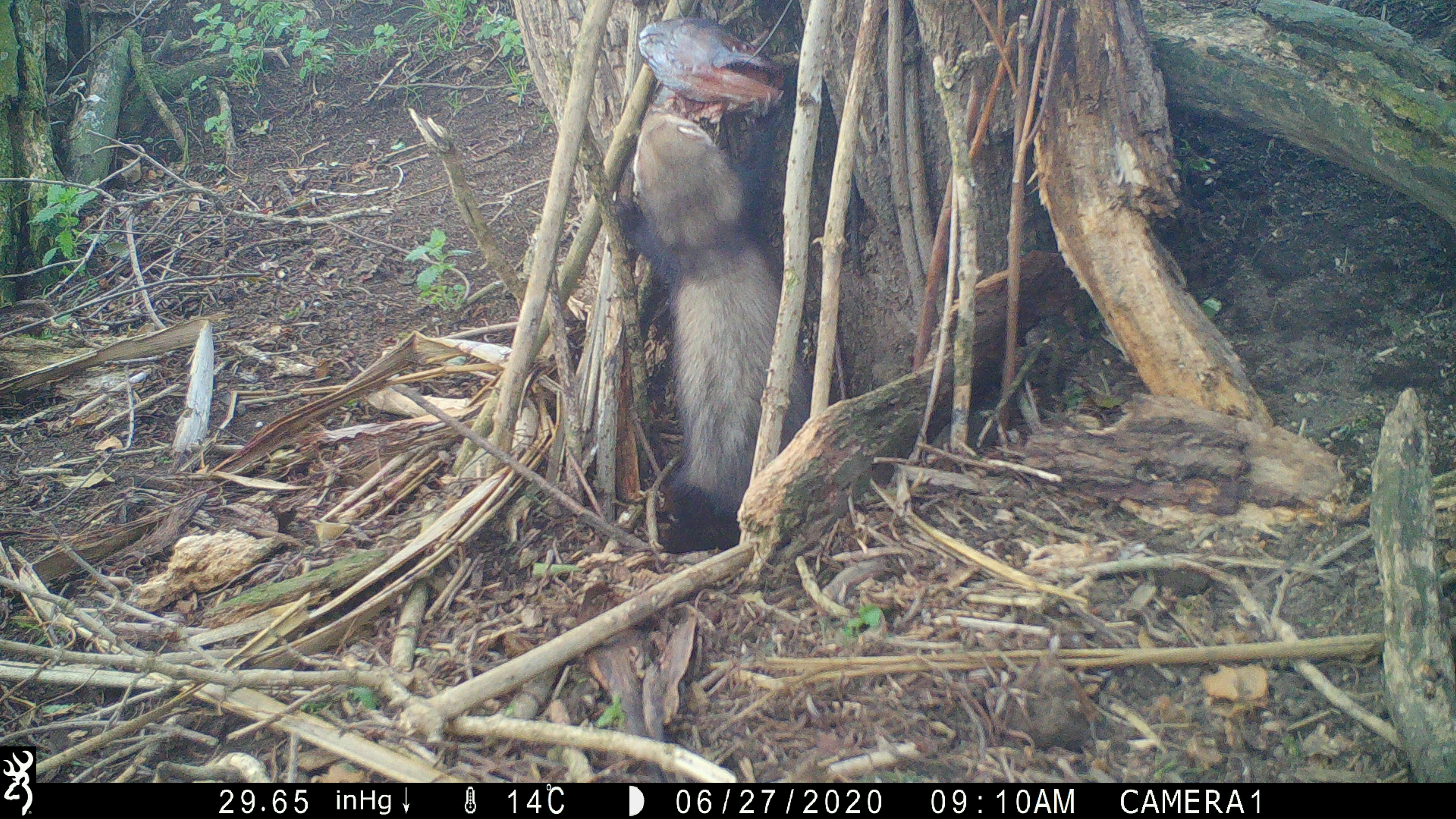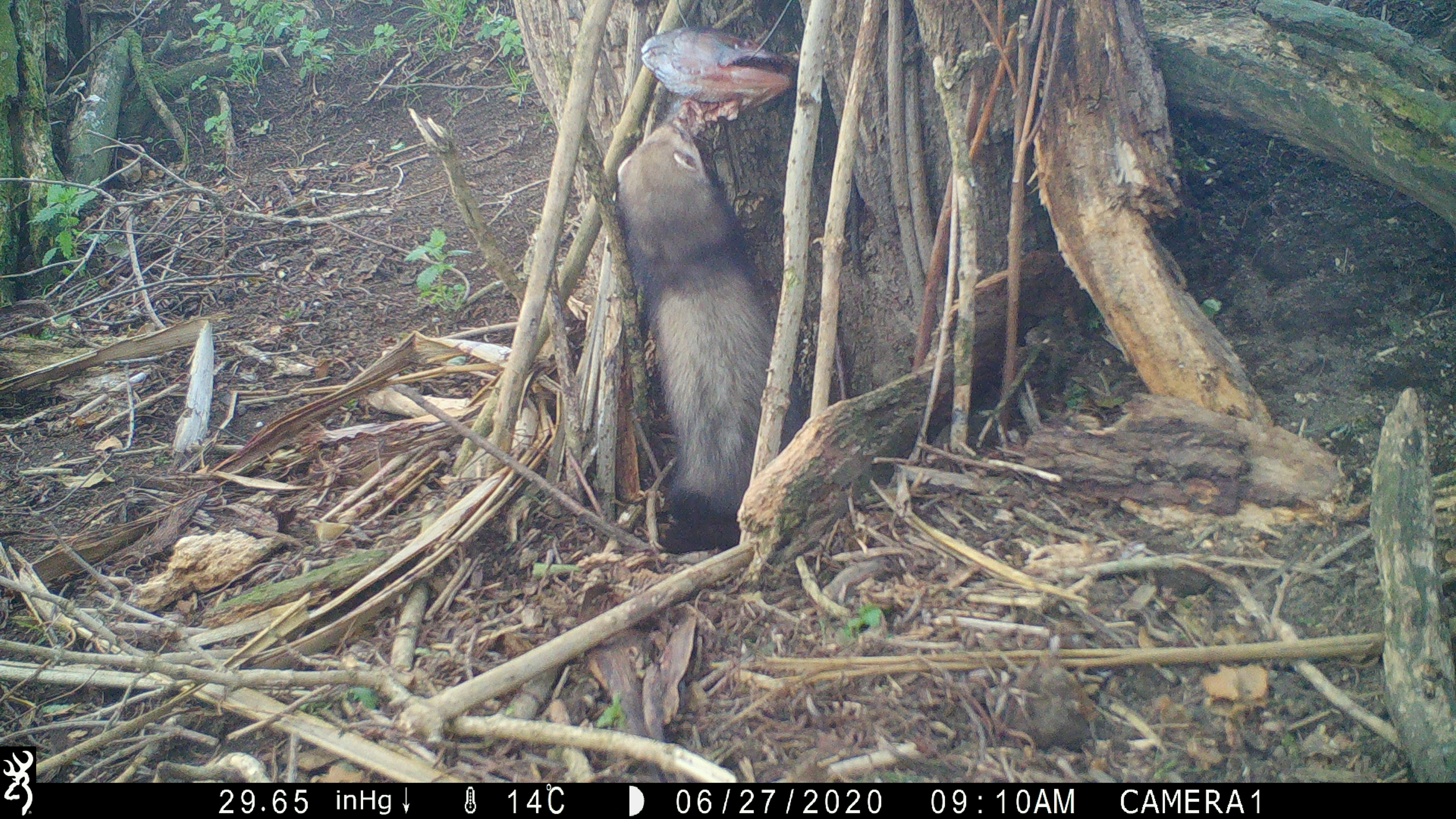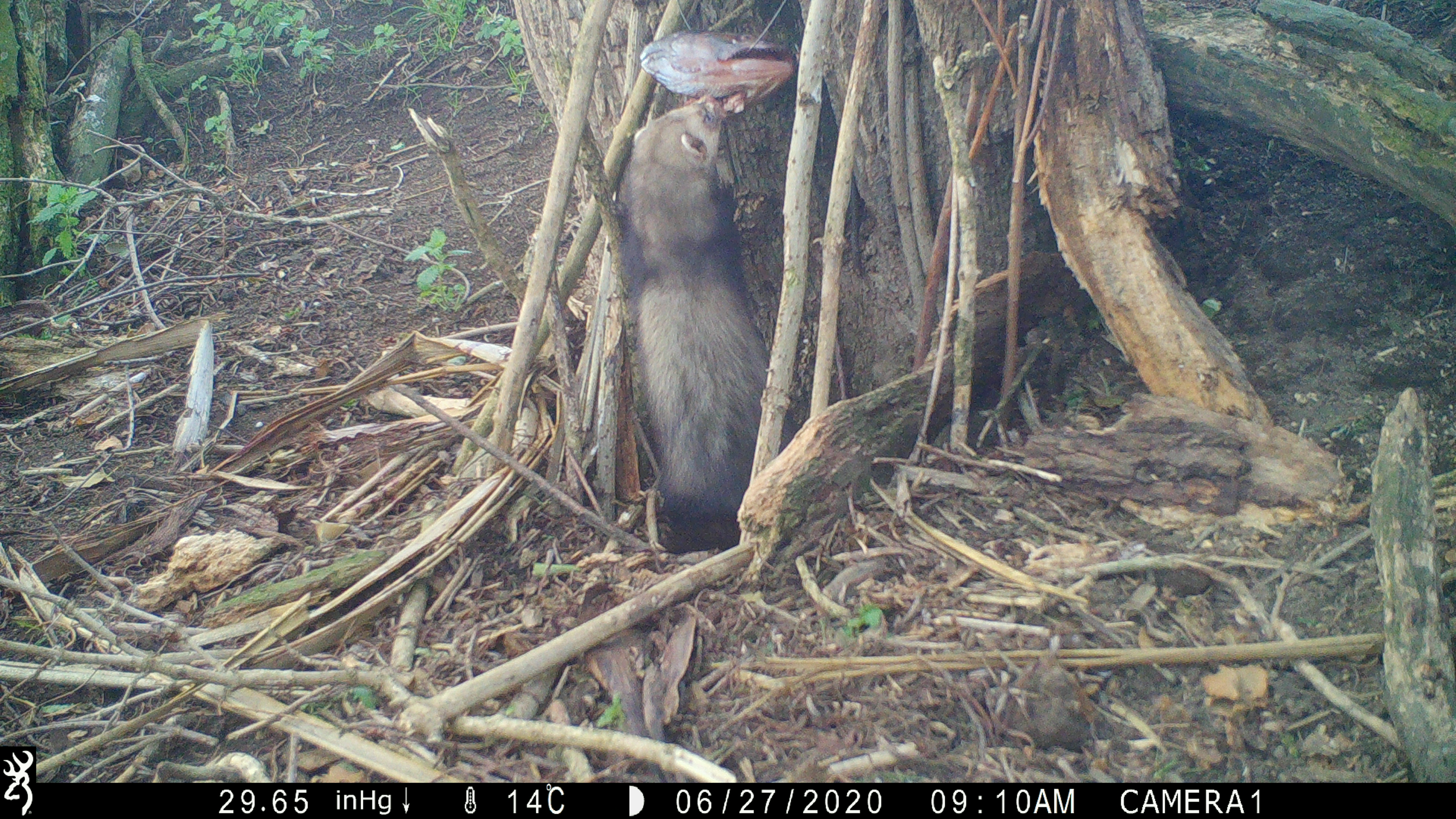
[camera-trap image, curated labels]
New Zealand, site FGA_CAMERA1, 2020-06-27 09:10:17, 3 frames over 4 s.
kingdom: Animalia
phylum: Chordata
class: Mammalia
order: Carnivora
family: Mustelidae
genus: Mustela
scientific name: Mustela furo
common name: ferret